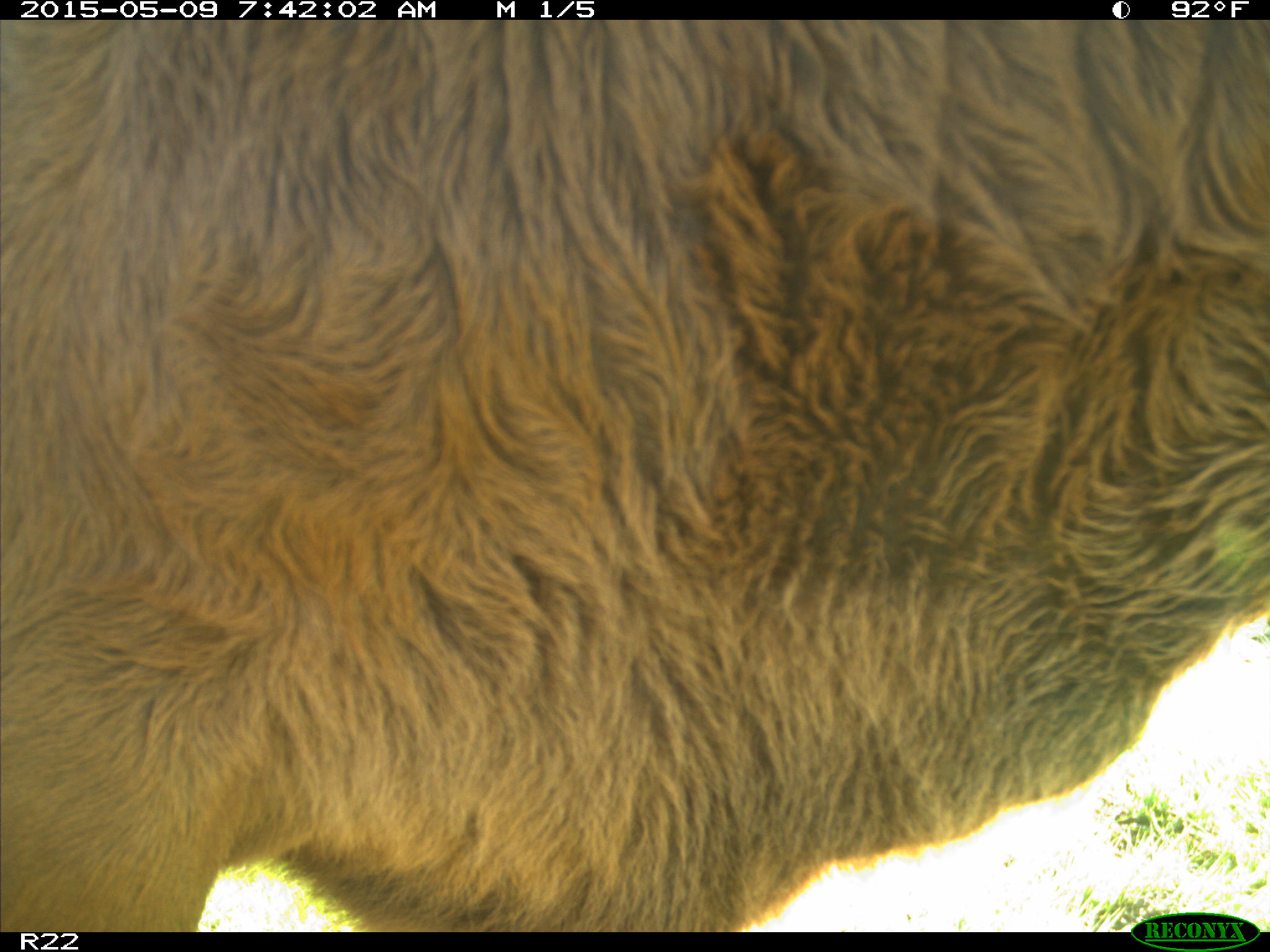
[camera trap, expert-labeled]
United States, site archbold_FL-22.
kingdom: Animalia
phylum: Chordata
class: Mammalia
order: Artiodactyla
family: Bovidae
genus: Bos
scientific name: Bos taurus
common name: domestic cow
Bos taurus (domestic cow).